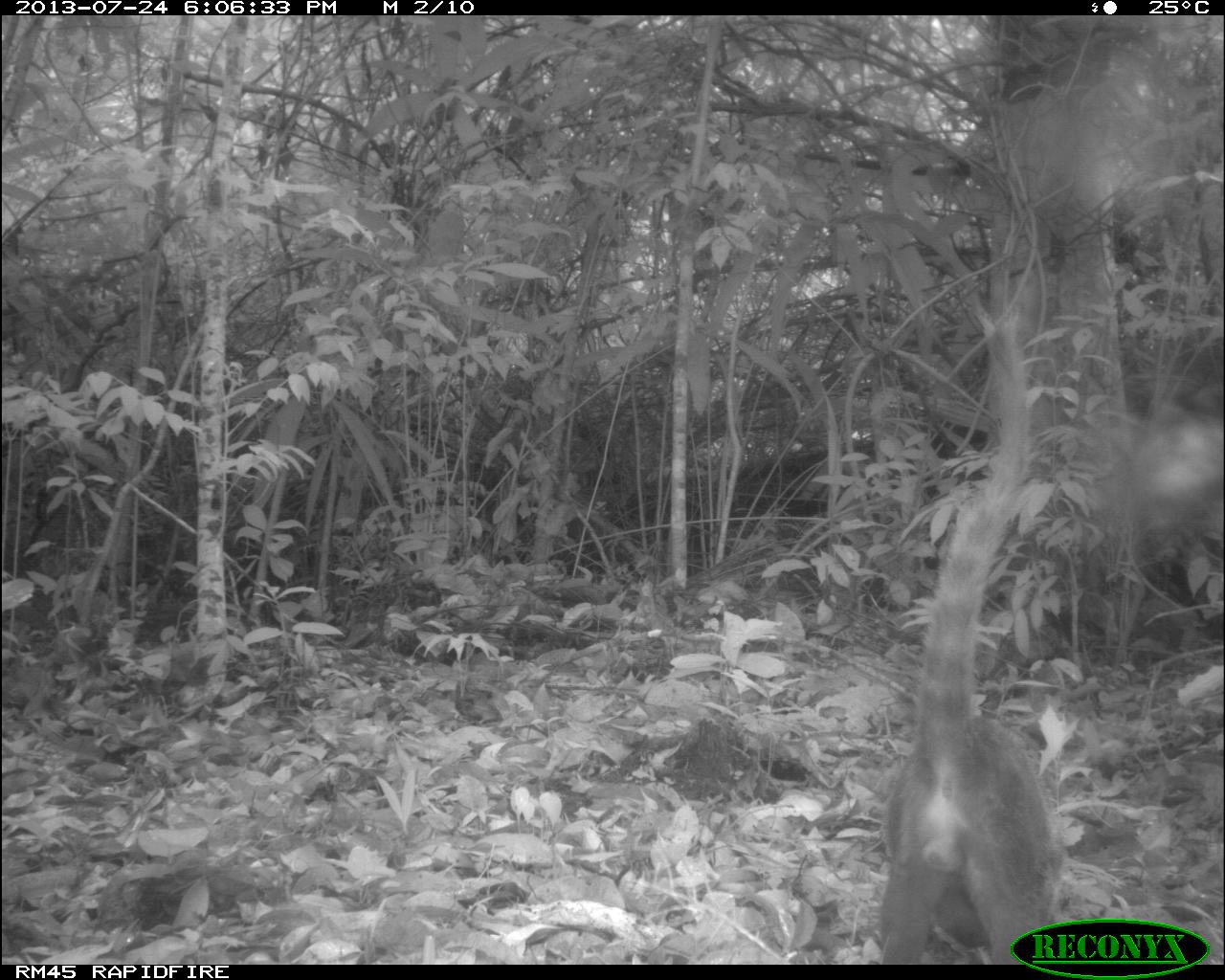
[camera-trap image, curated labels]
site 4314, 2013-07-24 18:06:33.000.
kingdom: Animalia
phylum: Chordata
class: Mammalia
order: Carnivora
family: Procyonidae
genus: Nasua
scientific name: Nasua narica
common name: white-nosed coati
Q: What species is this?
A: Nasua narica (white-nosed coati).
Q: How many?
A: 1.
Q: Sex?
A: Male.